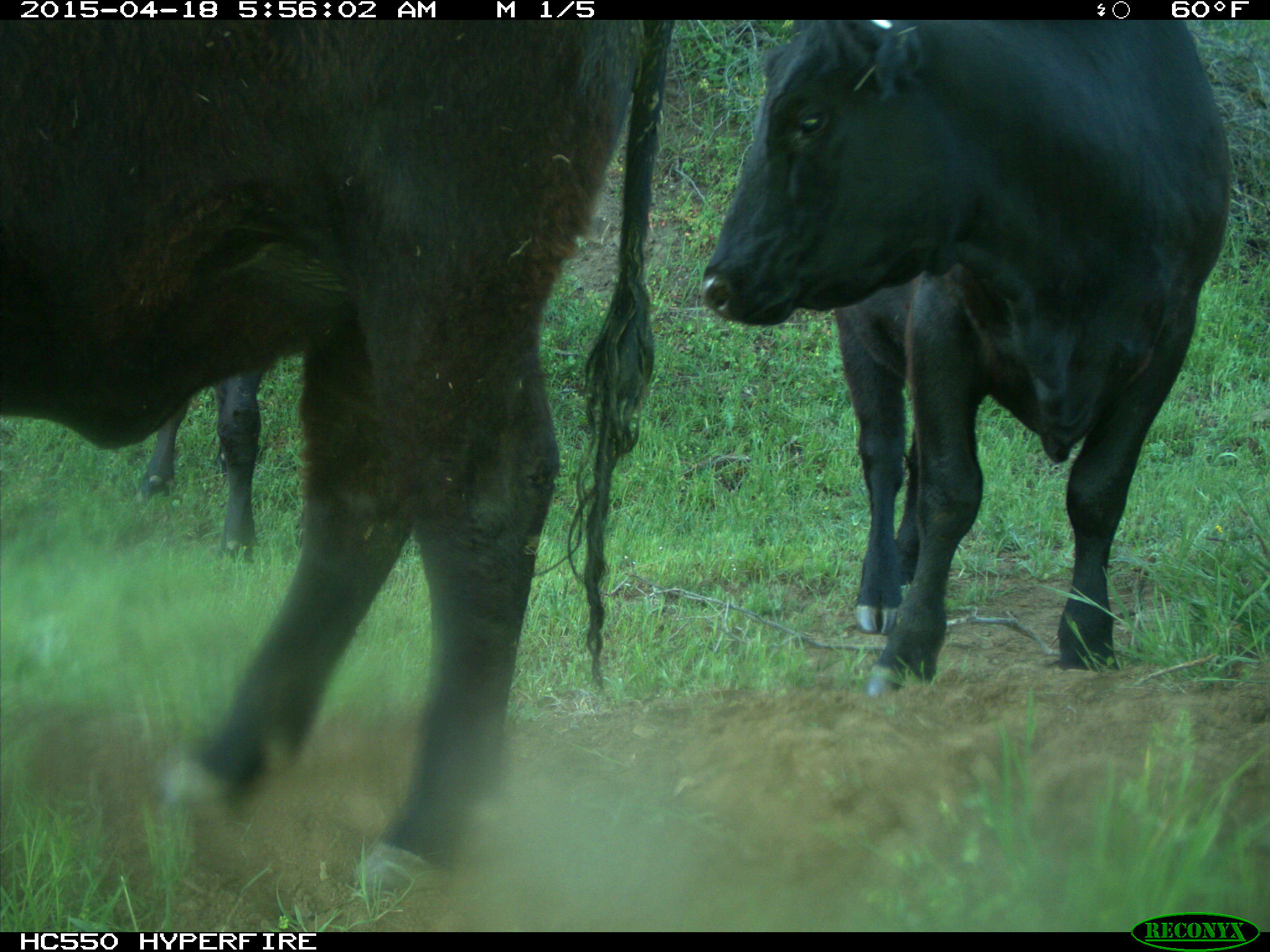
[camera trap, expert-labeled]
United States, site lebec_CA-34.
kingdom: Animalia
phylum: Chordata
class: Mammalia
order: Artiodactyla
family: Bovidae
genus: Bos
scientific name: Bos taurus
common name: domestic cow